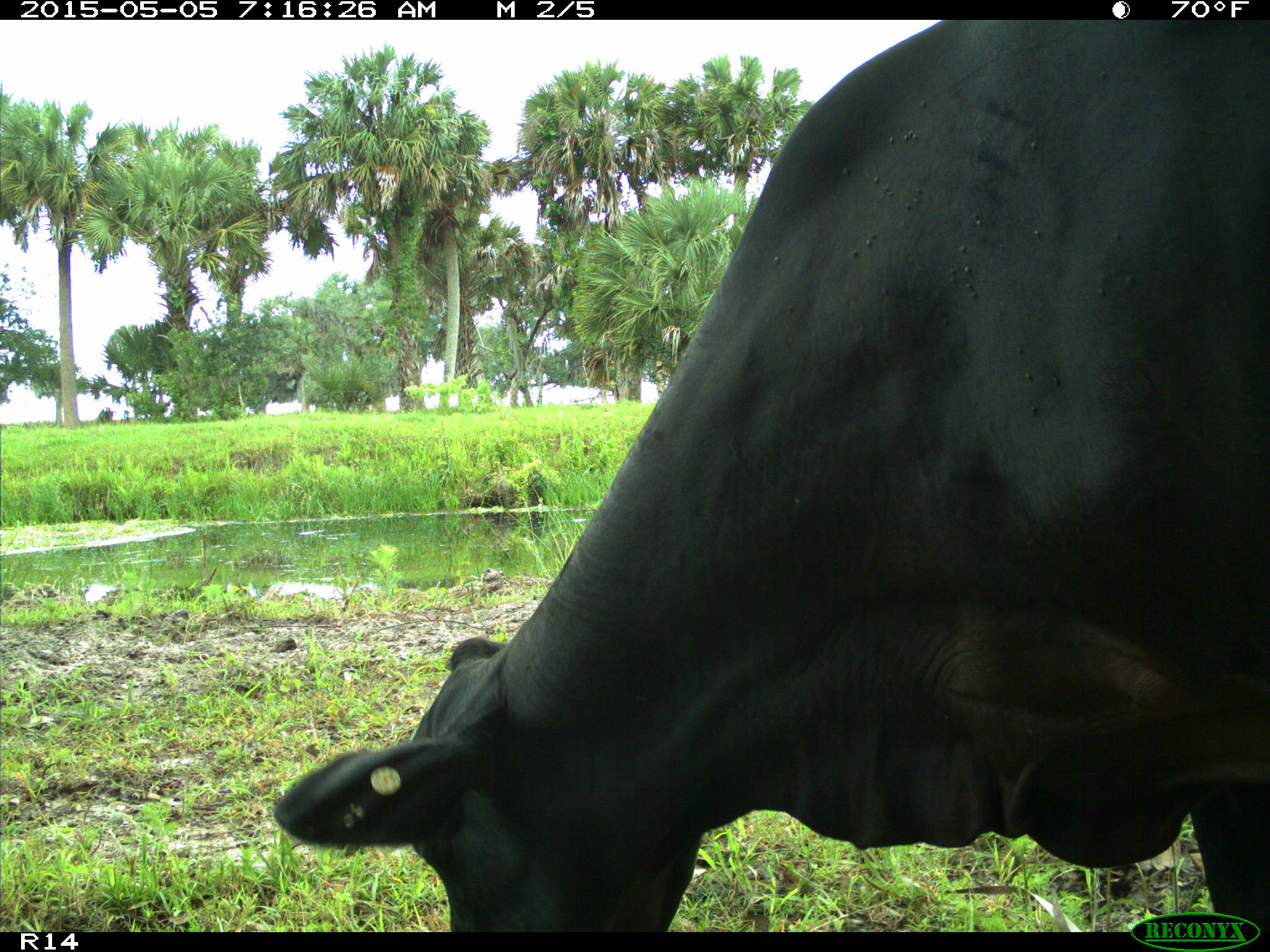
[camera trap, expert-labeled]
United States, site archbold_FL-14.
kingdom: Animalia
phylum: Chordata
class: Mammalia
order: Artiodactyla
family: Bovidae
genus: Bos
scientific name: Bos taurus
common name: domestic cow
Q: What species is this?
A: Bos taurus (domestic cow).